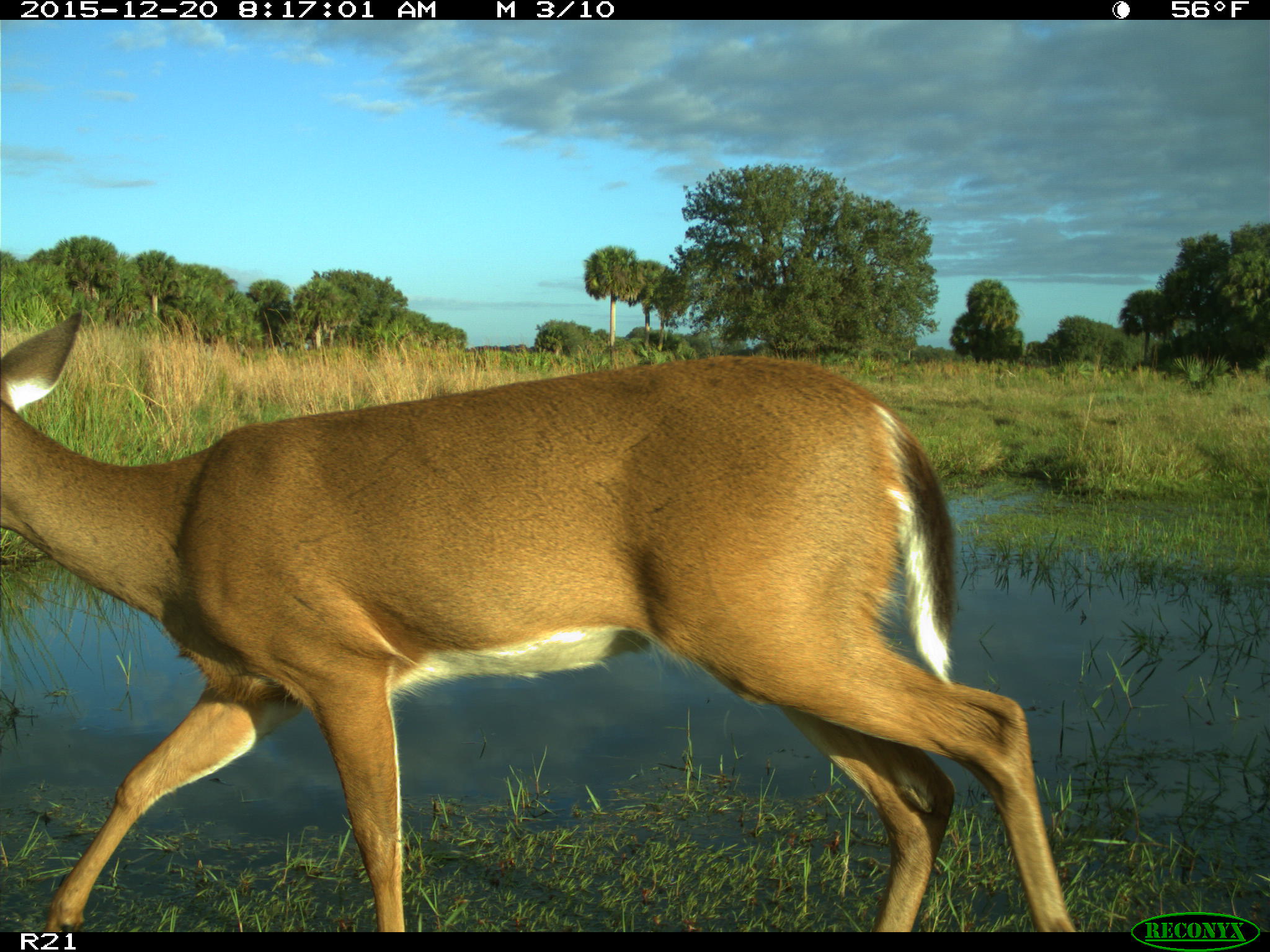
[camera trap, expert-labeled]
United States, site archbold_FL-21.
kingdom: Animalia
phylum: Chordata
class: Mammalia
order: Artiodactyla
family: Cervidae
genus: Odocoileus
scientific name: Odocoileus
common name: deer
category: unidentified deer